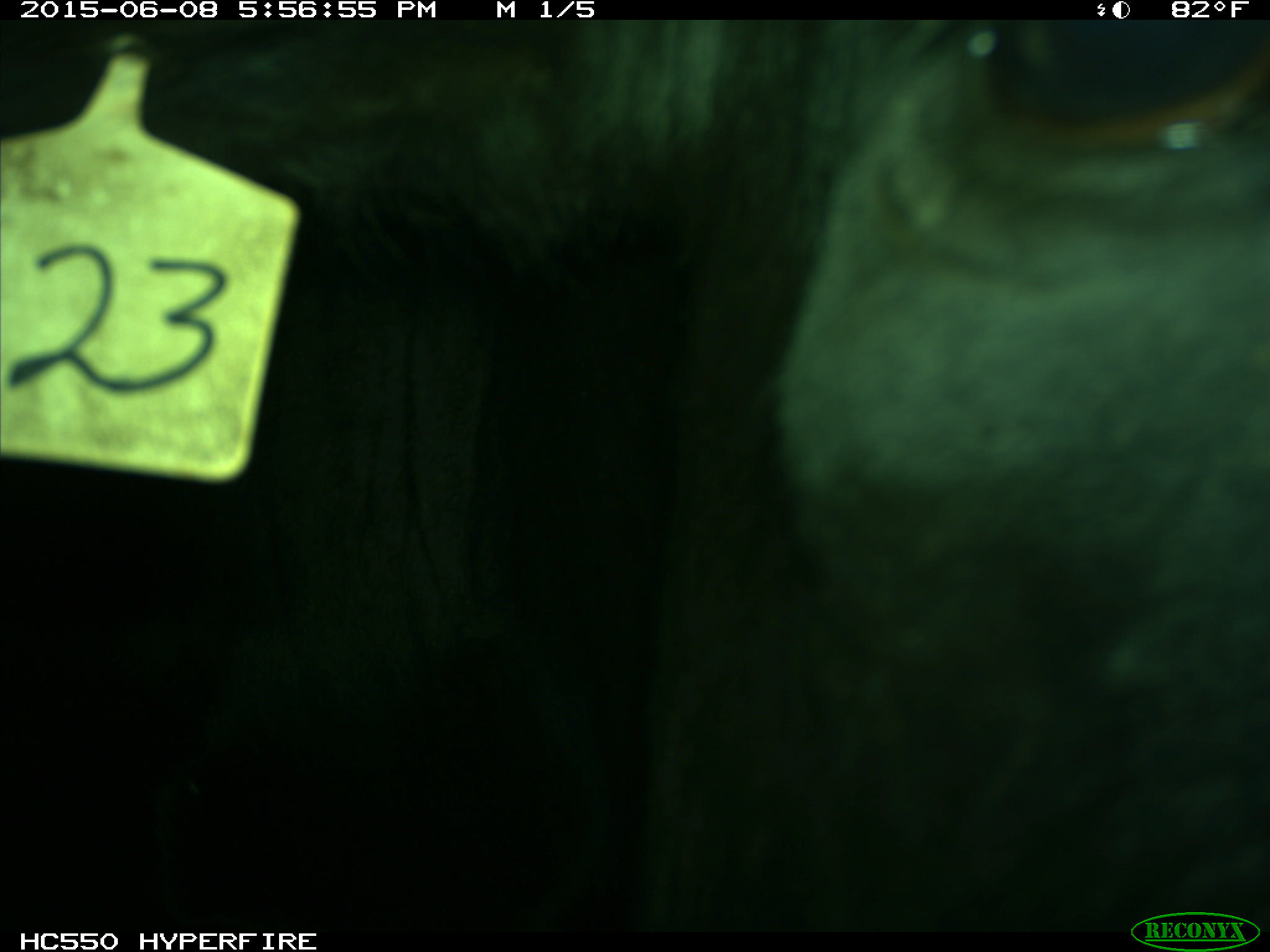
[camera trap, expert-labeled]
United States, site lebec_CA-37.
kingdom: Animalia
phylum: Chordata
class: Mammalia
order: Artiodactyla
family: Bovidae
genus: Bos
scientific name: Bos taurus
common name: domestic cow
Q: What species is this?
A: Bos taurus (domestic cow).